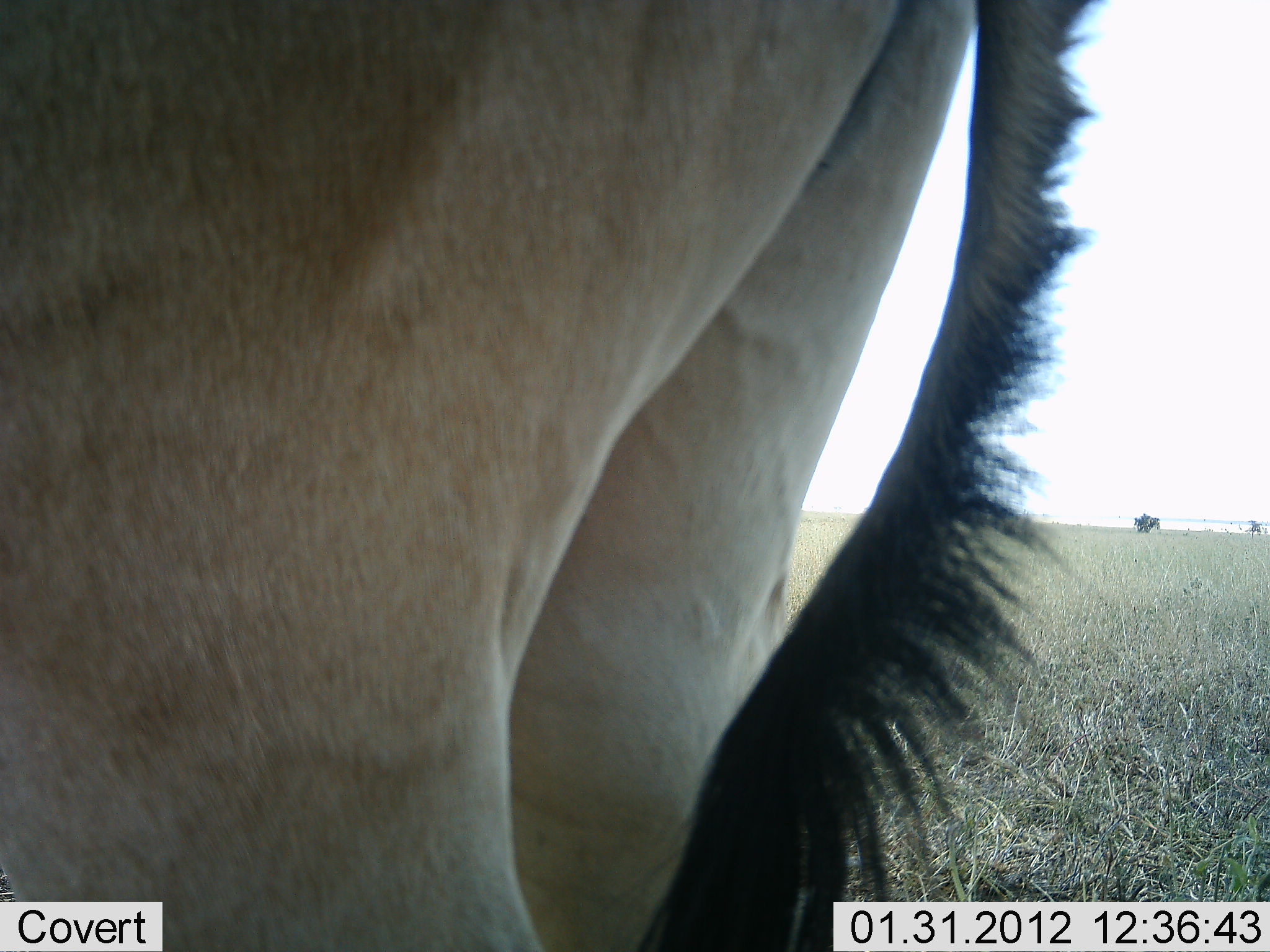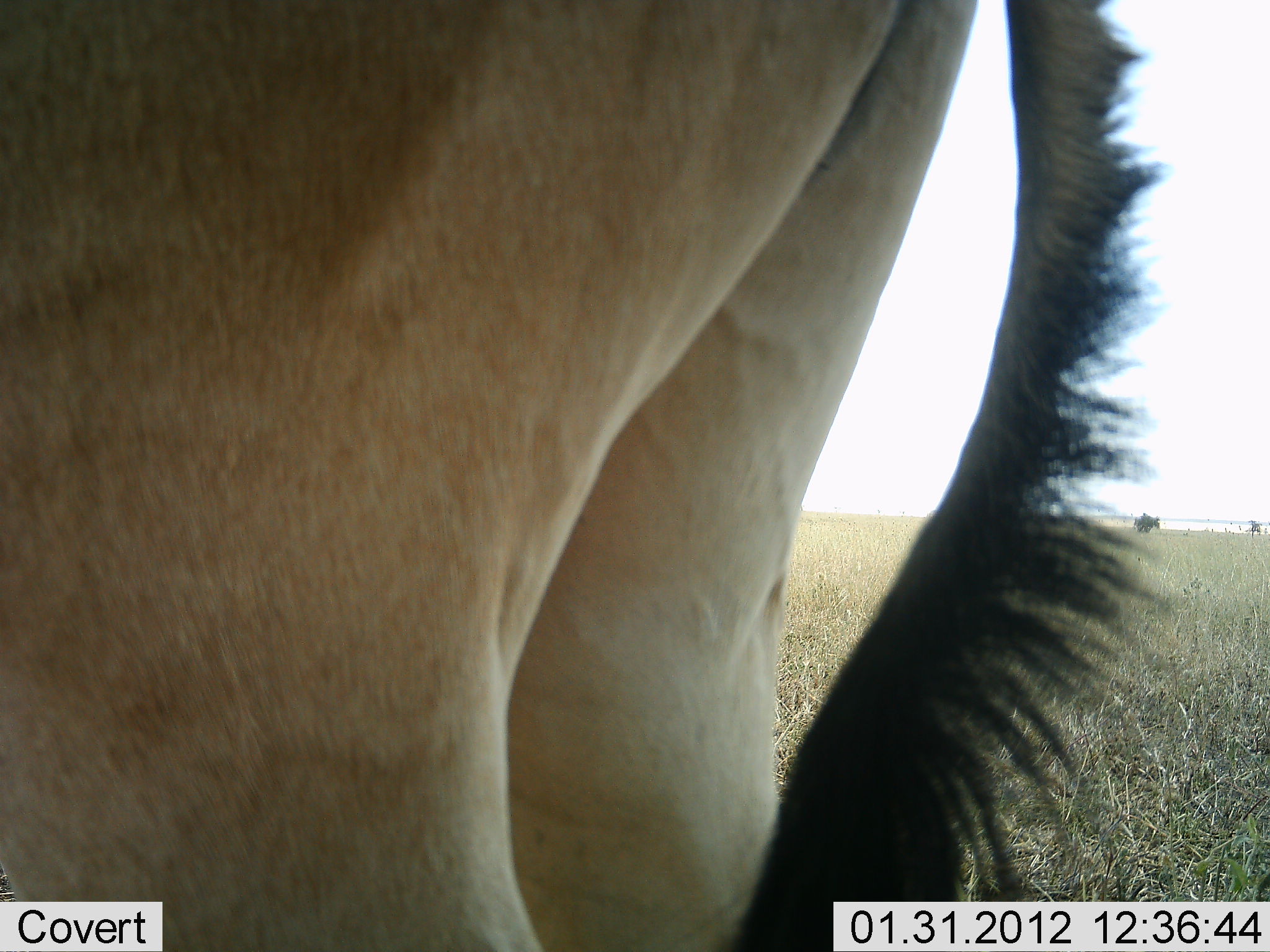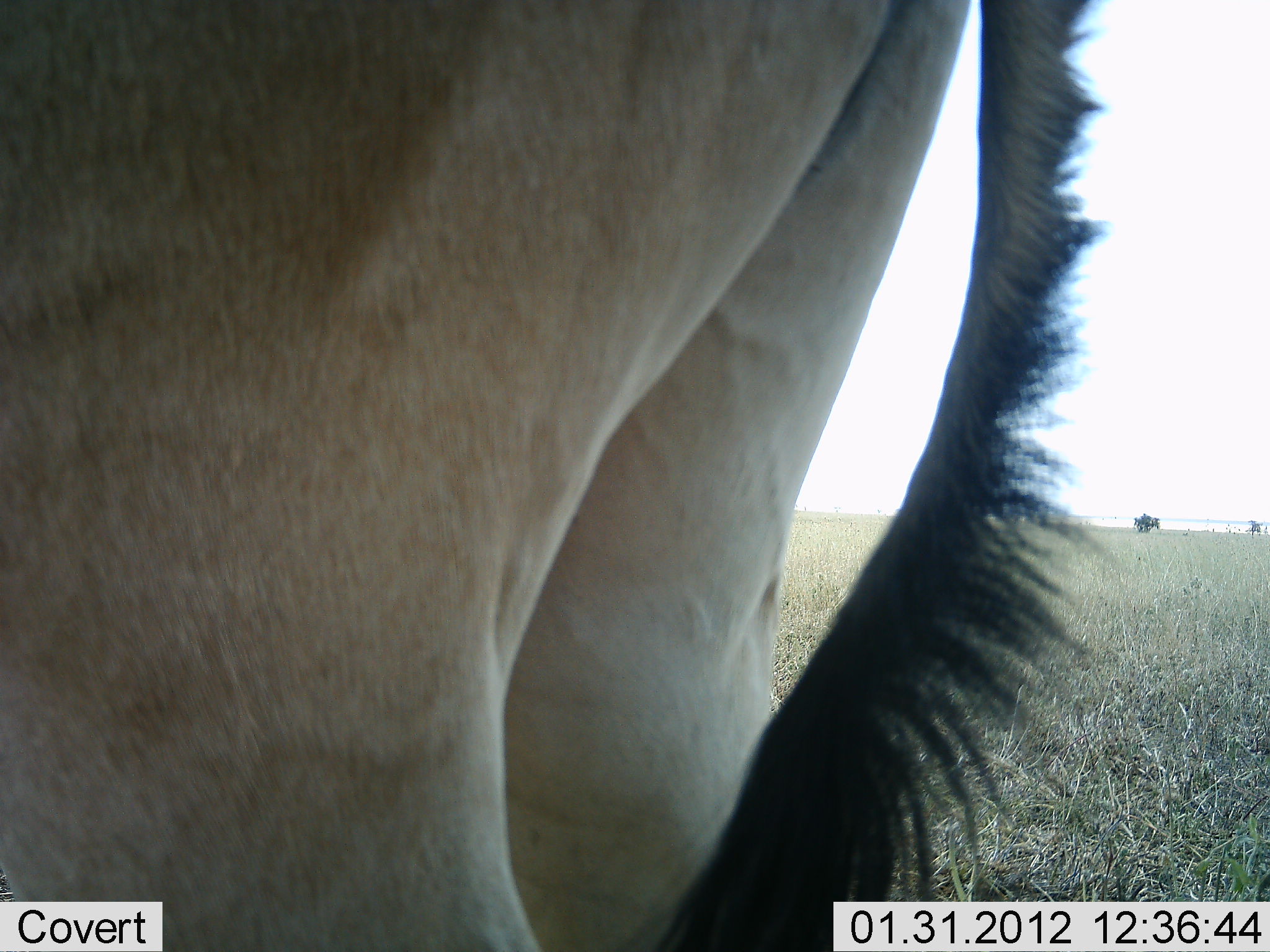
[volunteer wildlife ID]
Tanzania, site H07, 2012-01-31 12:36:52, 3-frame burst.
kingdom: Animalia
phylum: Chordata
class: Mammalia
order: Artiodactyla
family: Bovidae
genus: Alcelaphus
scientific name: Alcelaphus buselaphus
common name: hartebeest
Hartebeest (Alcelaphus buselaphus), count 1. Behavior (volunteer vote fractions): standing 100%, resting 0%, moving 0%, interacting 0%. Young present (vote fraction): 0%. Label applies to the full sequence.